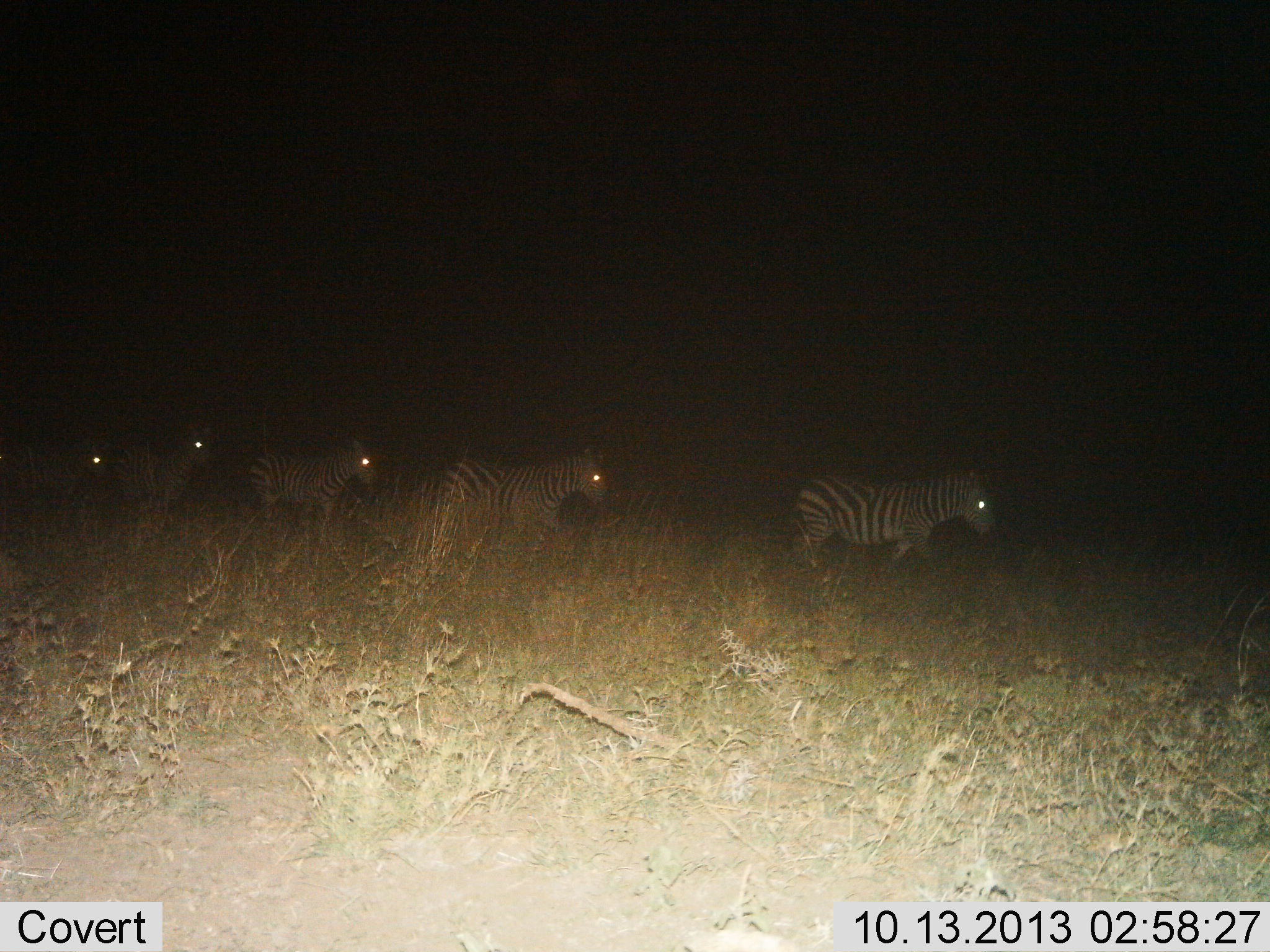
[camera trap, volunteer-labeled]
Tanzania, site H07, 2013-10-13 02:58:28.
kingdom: Animalia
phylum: Chordata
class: Mammalia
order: Perissodactyla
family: Equidae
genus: Equus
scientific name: Equus quagga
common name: plains zebra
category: zebra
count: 5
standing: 20%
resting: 0%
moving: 90%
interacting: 0%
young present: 10%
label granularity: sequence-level